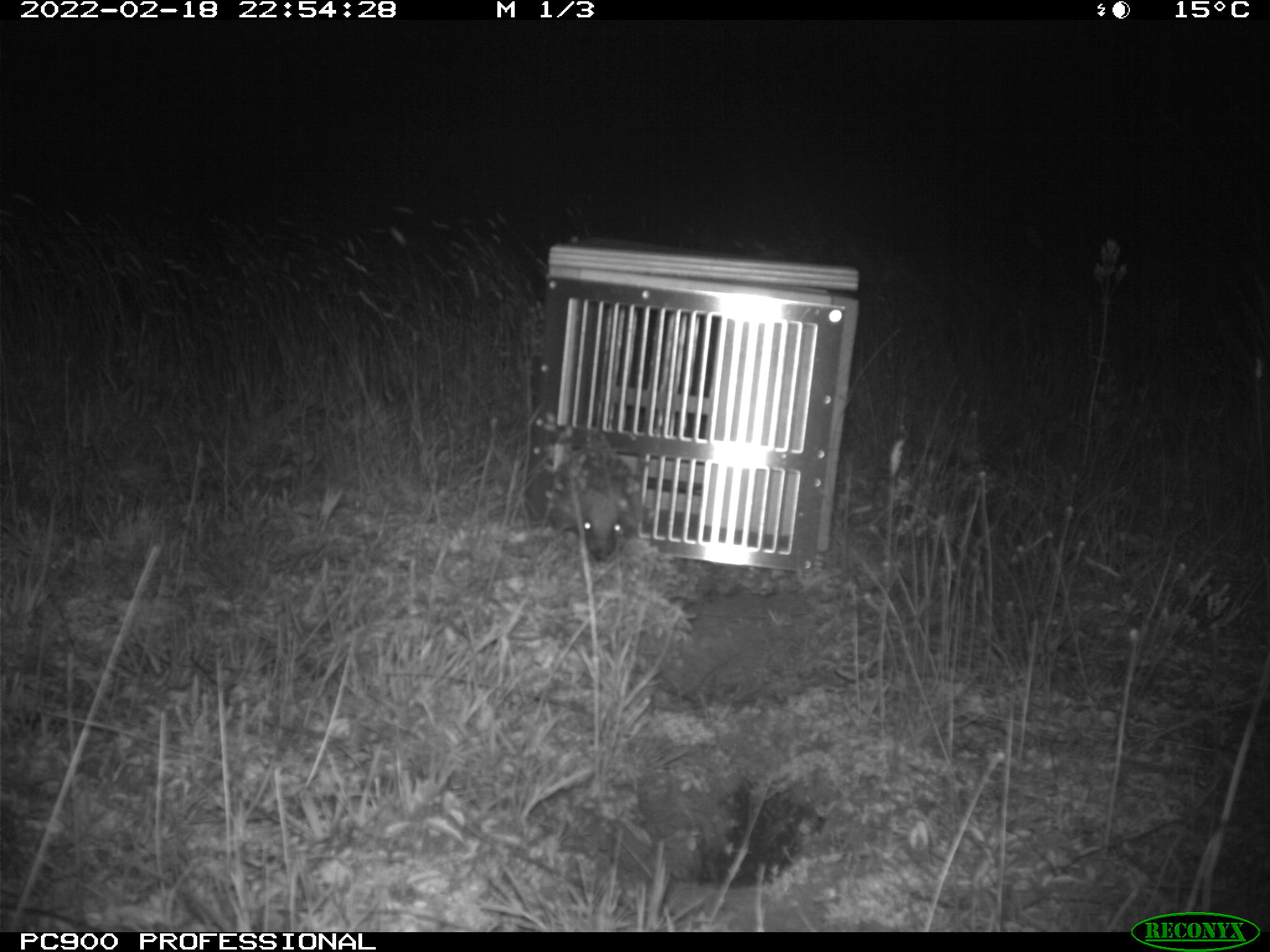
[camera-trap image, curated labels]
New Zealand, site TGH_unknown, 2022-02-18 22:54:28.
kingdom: Animalia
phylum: Chordata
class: Mammalia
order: Eulipotyphla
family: Erinaceidae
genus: Erinaceus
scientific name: Erinaceus europaeus europaeus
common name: european hedgehog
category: hedgehog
Hedgehog (european hedgehog) (Erinaceus europaeus europaeus).